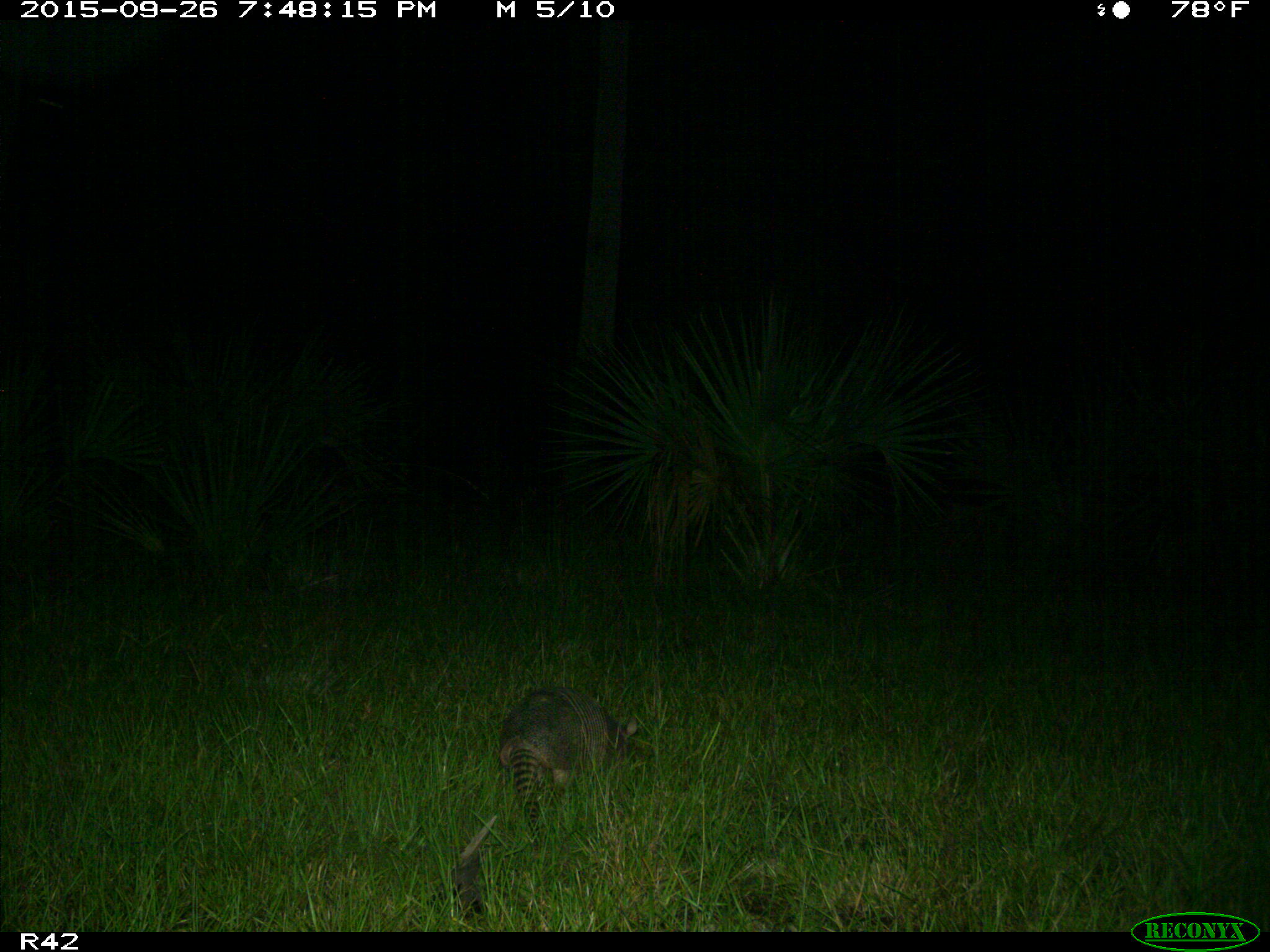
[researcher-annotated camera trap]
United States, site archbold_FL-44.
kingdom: Animalia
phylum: Chordata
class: Mammalia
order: Cingulata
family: Dasypodidae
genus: Dasypus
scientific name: Dasypus novemcinctus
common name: nine-banded armadillo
Dasypus novemcinctus (nine-banded armadillo).